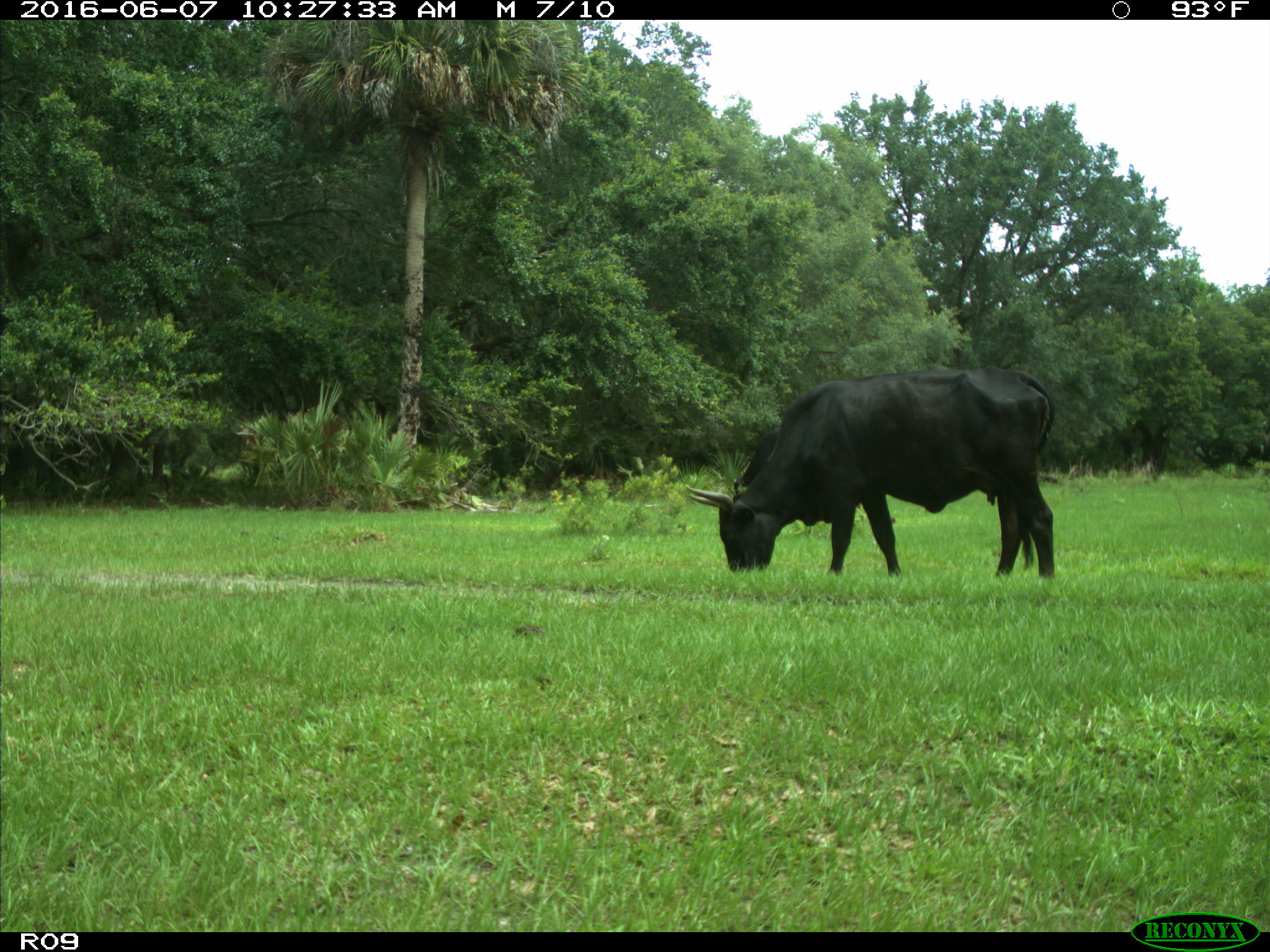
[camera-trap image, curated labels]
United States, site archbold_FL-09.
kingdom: Animalia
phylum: Chordata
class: Mammalia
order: Artiodactyla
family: Bovidae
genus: Bos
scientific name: Bos taurus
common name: domestic cow